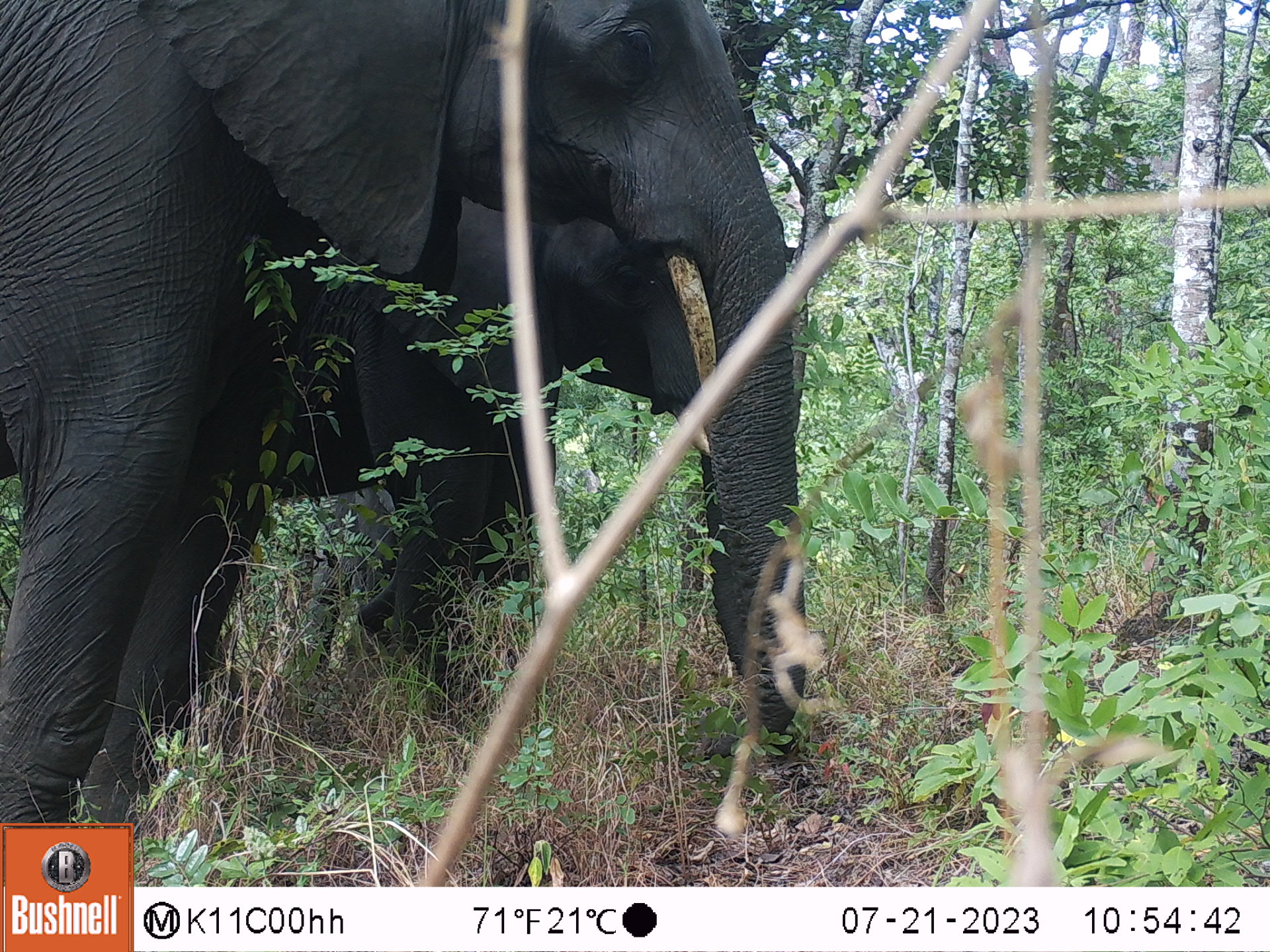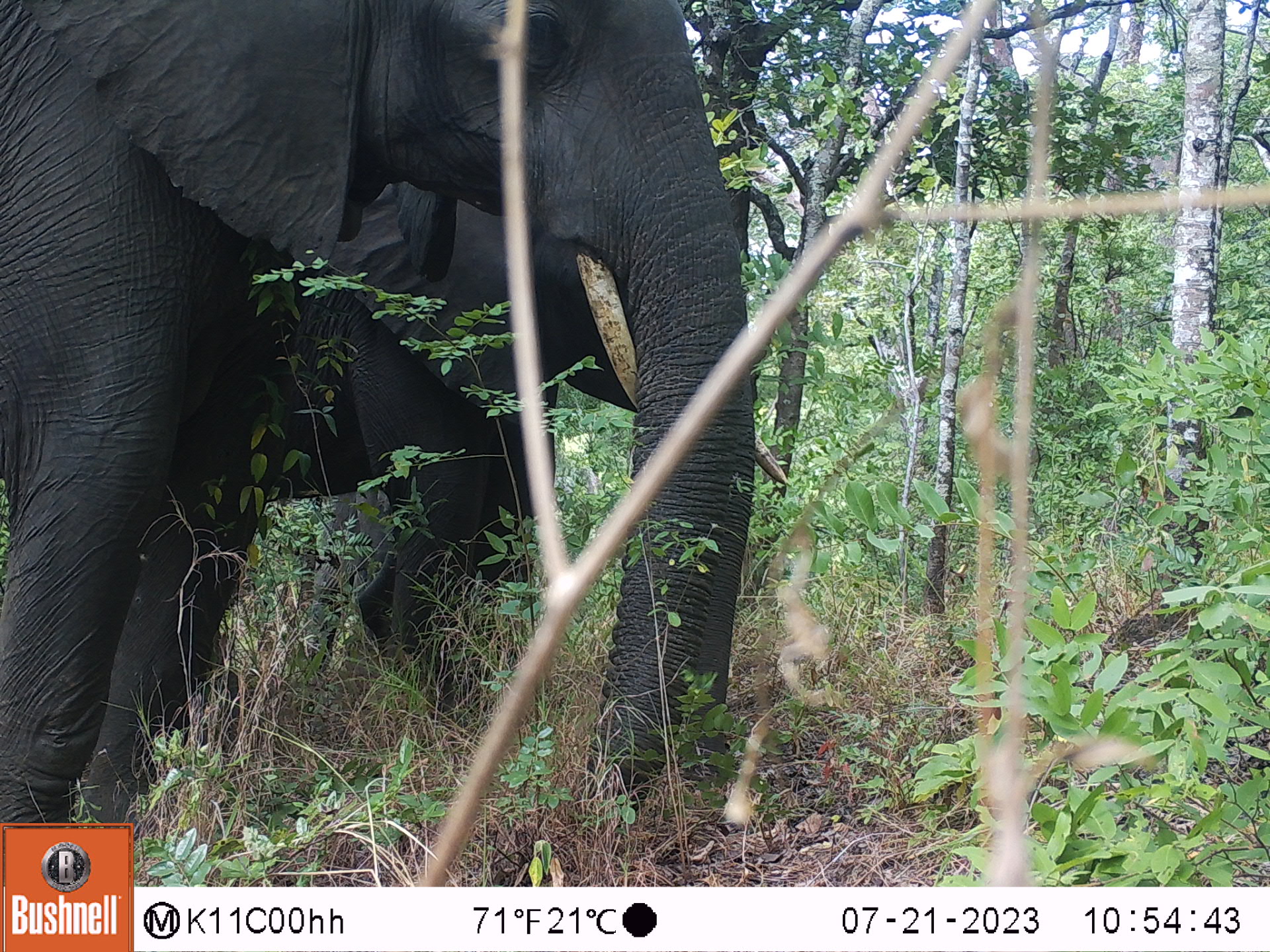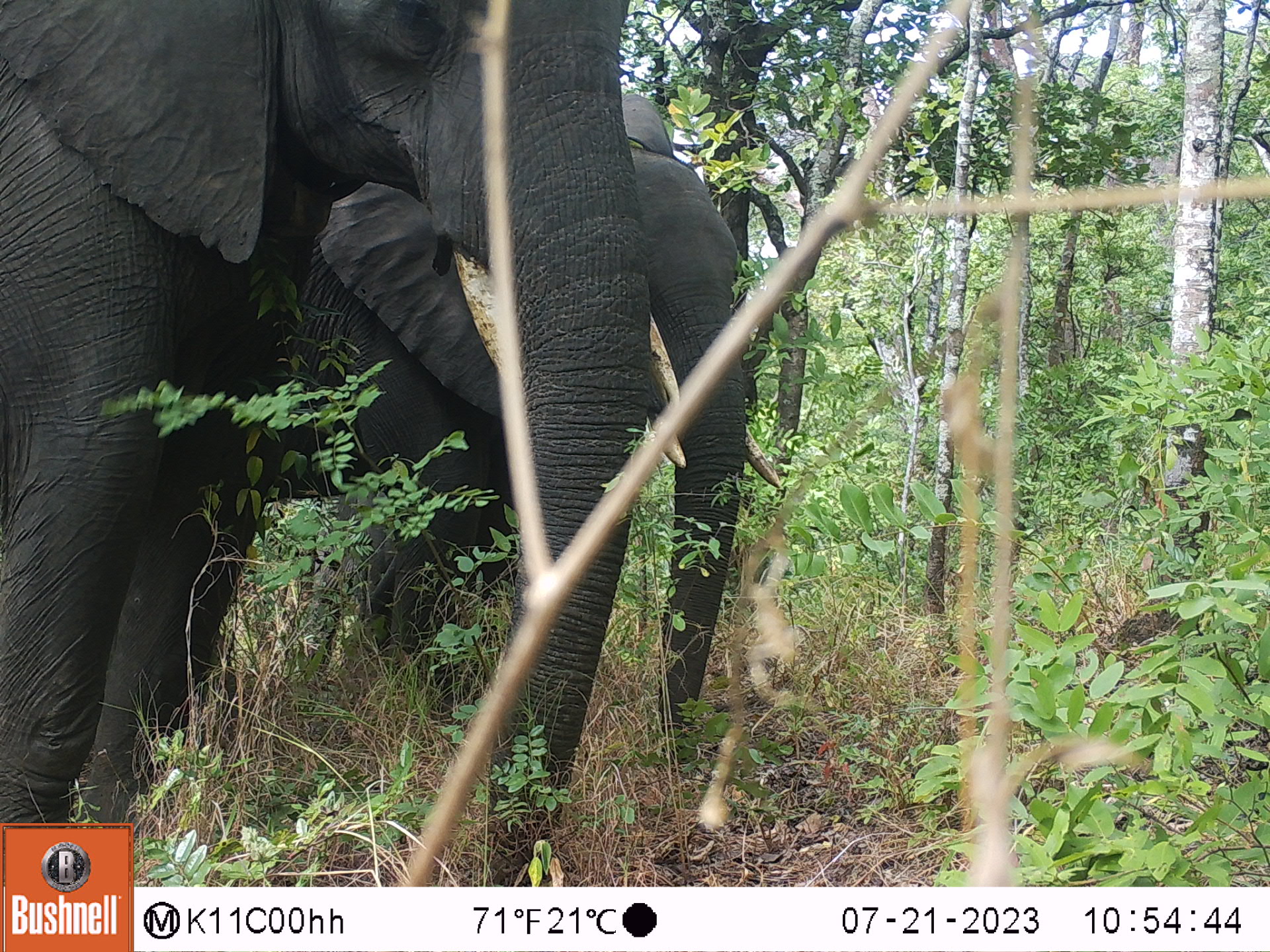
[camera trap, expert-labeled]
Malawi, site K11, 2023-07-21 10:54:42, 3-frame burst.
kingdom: Animalia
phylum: Chordata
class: Mammalia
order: Proboscidea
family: Elephantidae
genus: Loxodonta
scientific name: Loxodonta africana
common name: african savanna elephant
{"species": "african savanna elephant (Loxodonta africana)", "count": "2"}